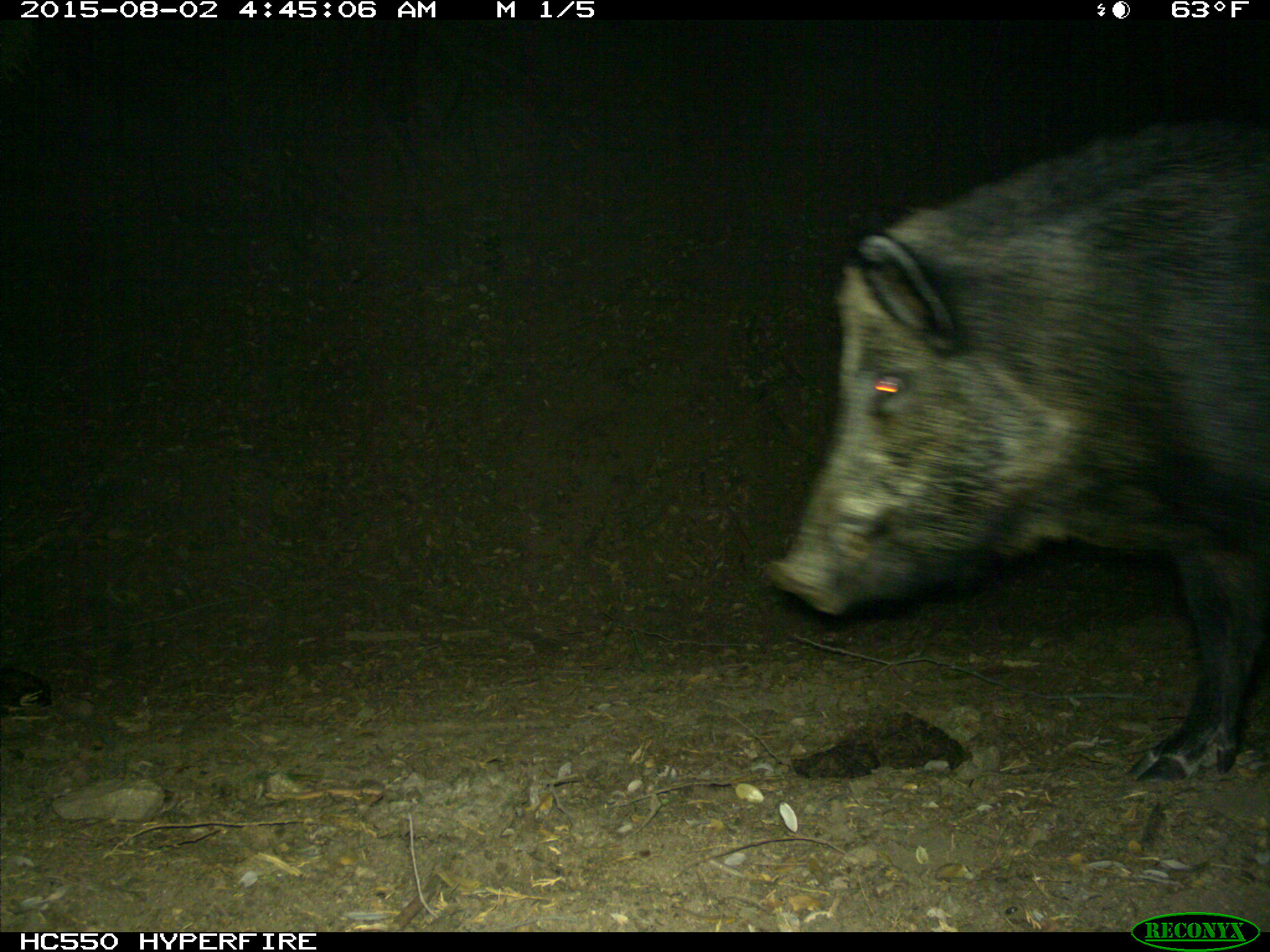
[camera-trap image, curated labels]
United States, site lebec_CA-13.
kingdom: Animalia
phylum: Chordata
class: Mammalia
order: Artiodactyla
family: Suidae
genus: Sus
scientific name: Sus scrofa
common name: wild boar